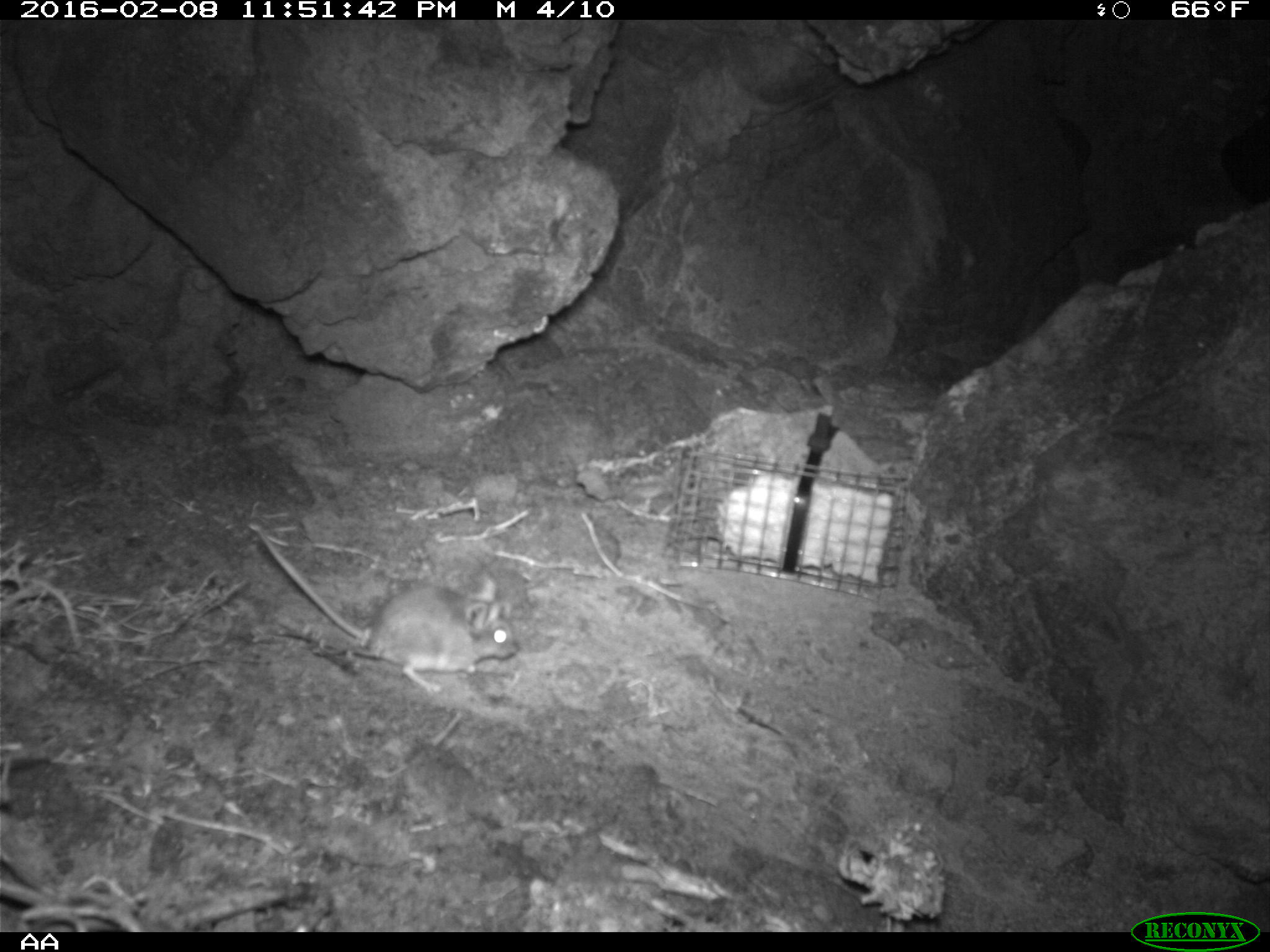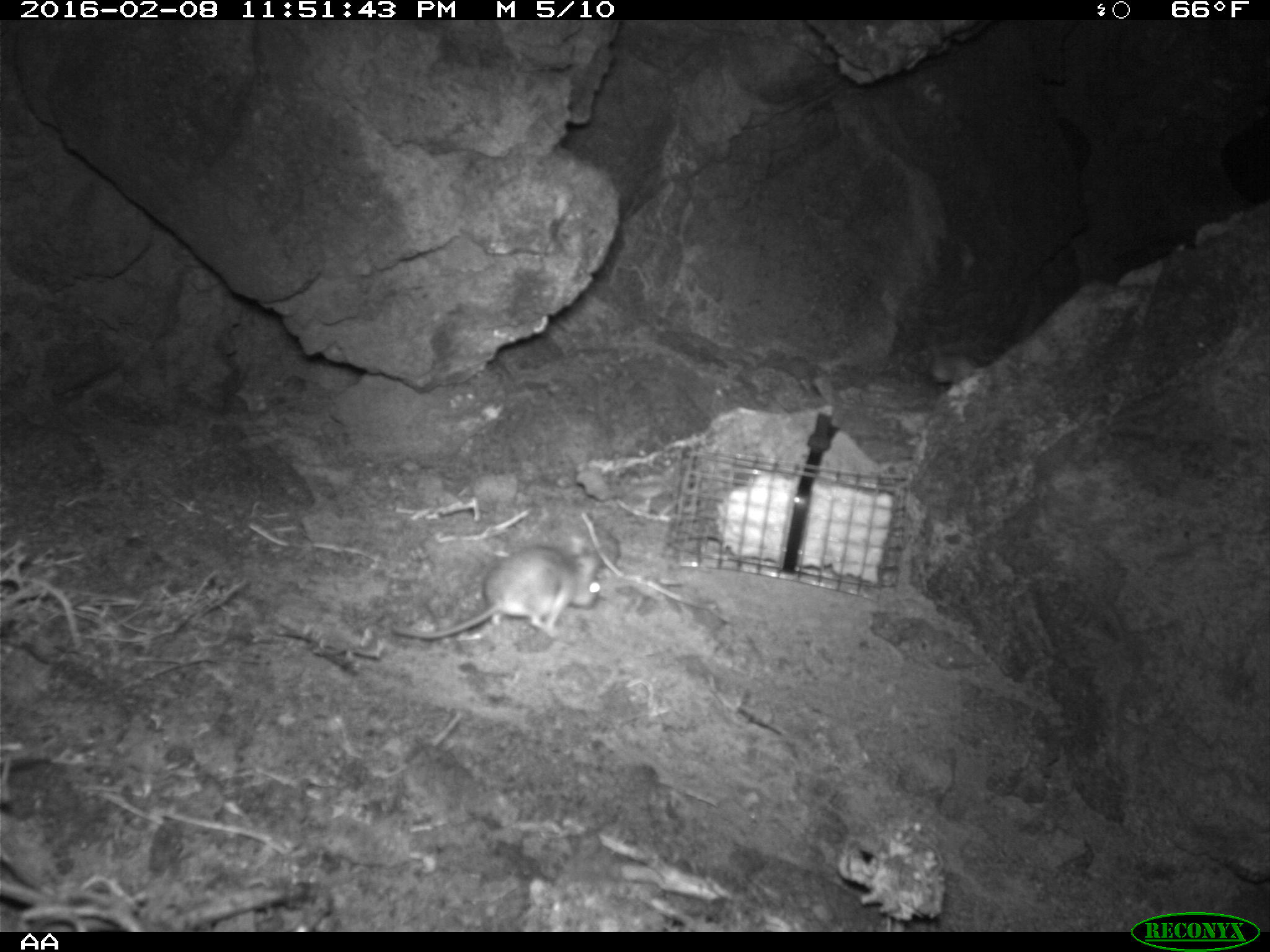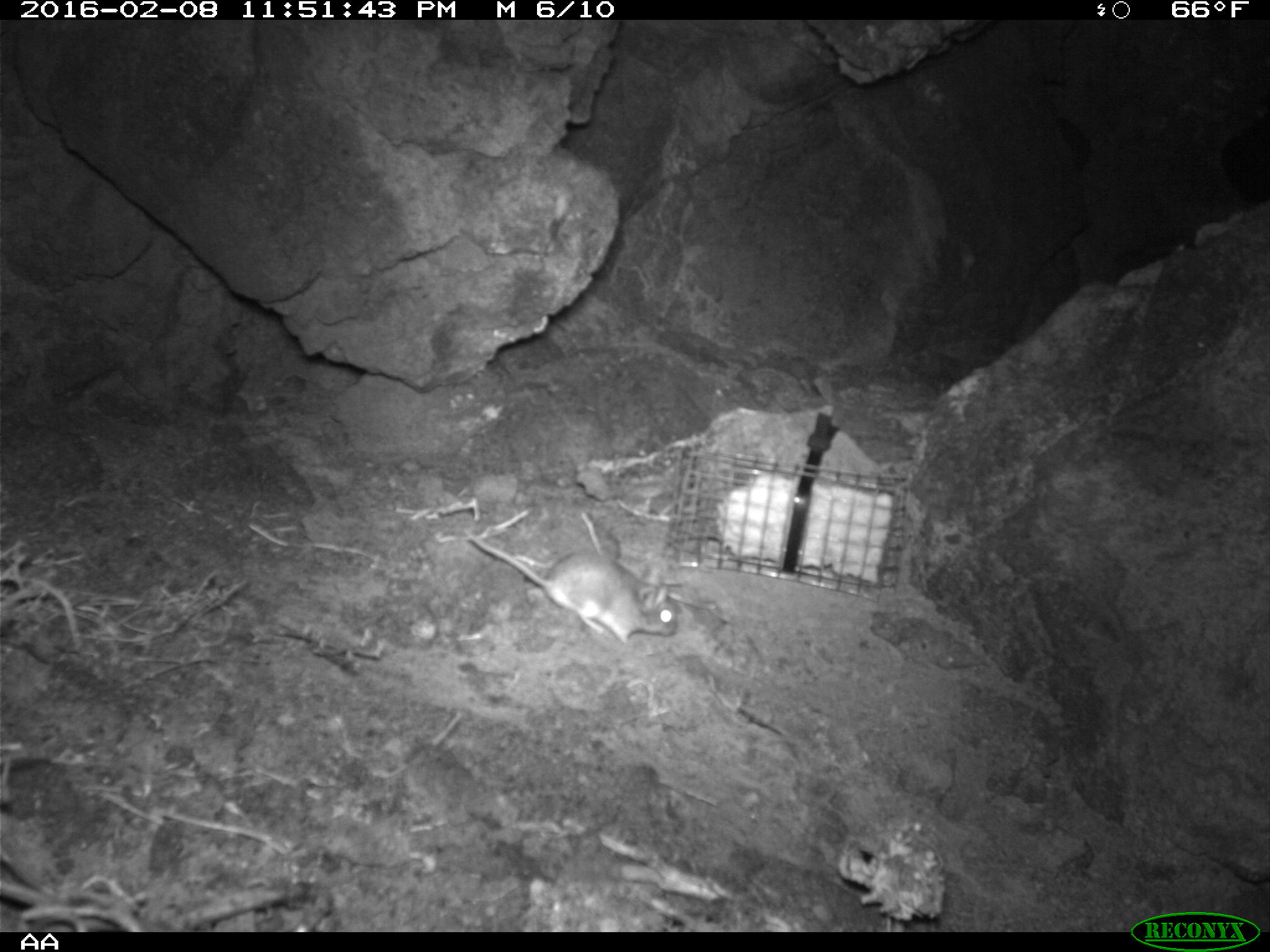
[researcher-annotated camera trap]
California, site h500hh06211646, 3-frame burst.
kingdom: Animalia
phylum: Chordata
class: Mammalia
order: Rodentia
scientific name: Rodentia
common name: rodent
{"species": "rodent (Rodentia)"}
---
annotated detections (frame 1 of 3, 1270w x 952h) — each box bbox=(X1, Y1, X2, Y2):
rodent: bbox=(250, 526, 516, 690)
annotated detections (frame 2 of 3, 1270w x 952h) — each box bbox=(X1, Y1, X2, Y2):
rodent: bbox=(390, 533, 601, 638); bbox=(927, 342, 980, 384)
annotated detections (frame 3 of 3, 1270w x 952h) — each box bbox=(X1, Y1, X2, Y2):
rodent: bbox=(468, 532, 679, 646)